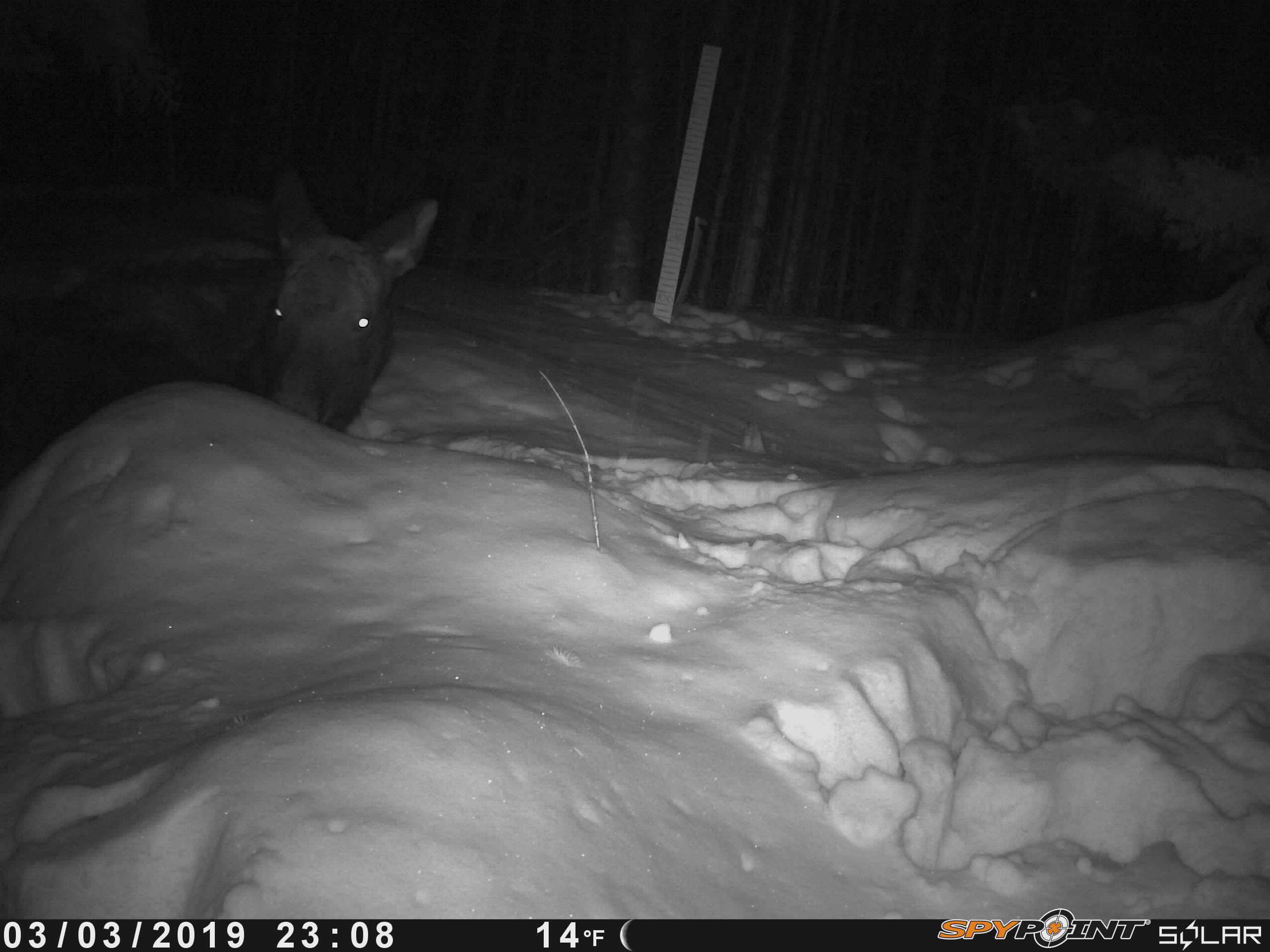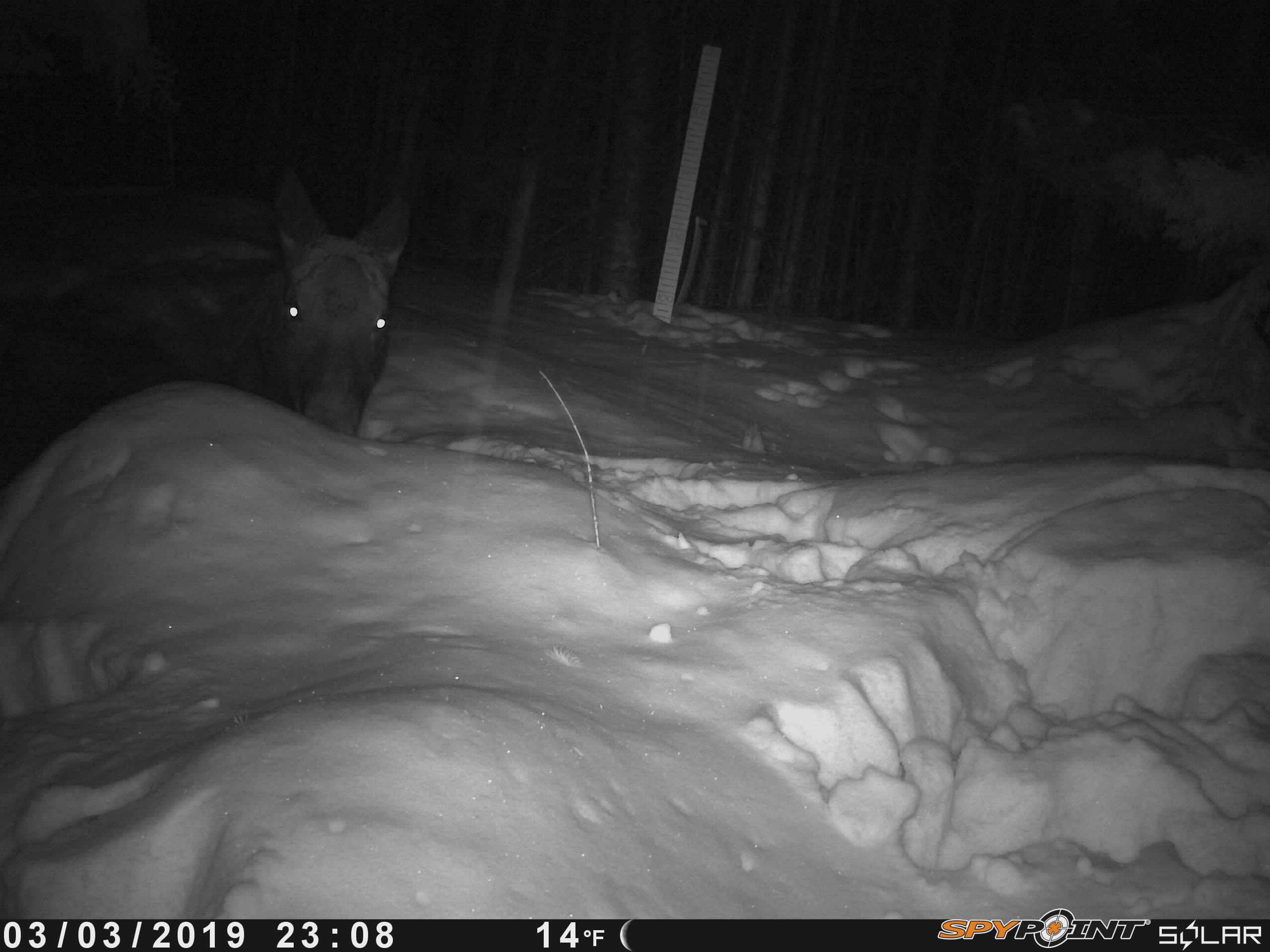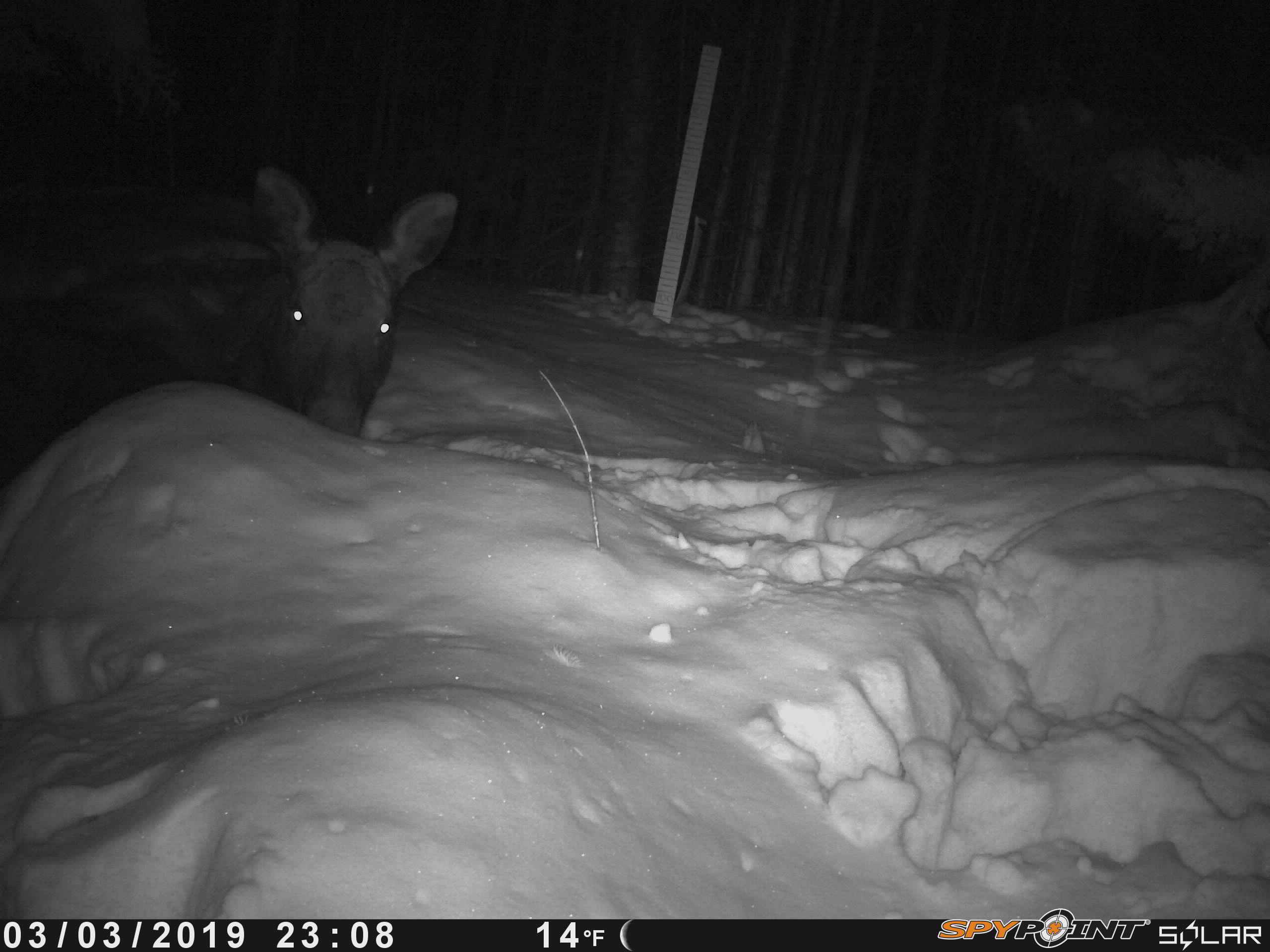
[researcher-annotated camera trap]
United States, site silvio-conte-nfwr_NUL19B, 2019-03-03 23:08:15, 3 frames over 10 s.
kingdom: Animalia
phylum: Chordata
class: Mammalia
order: Artiodactyla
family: Cervidae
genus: Alces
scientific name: Alces alces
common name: moose